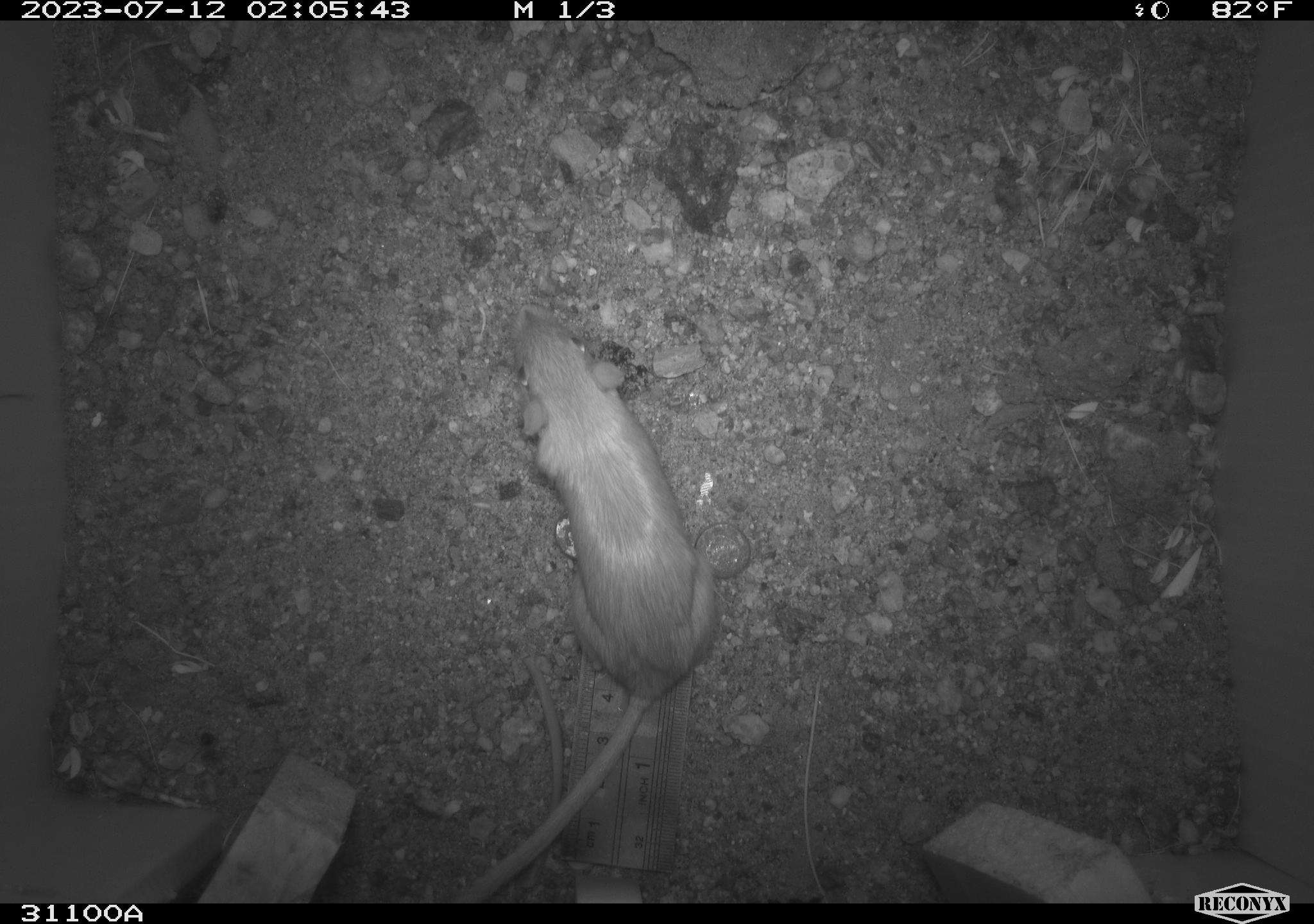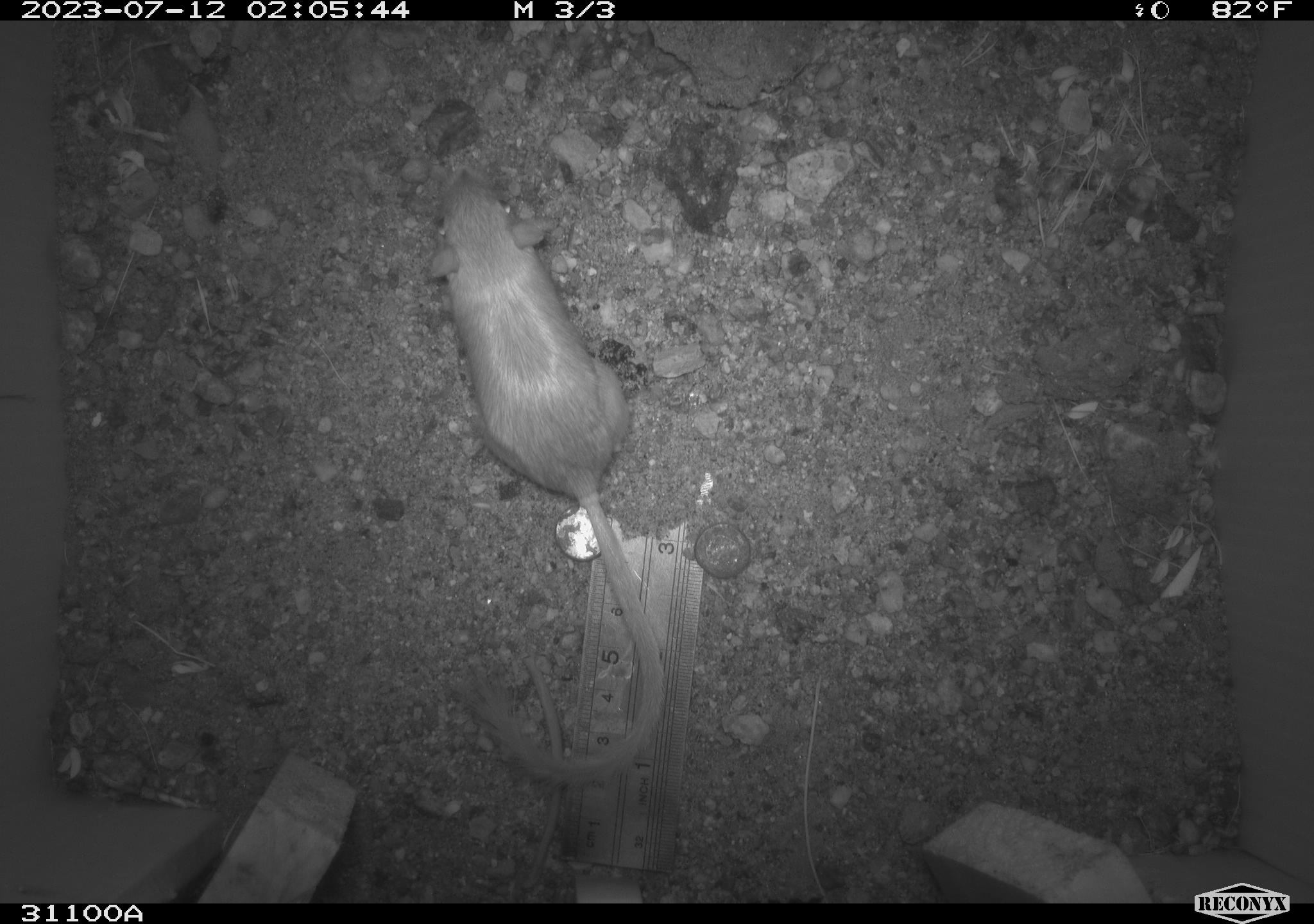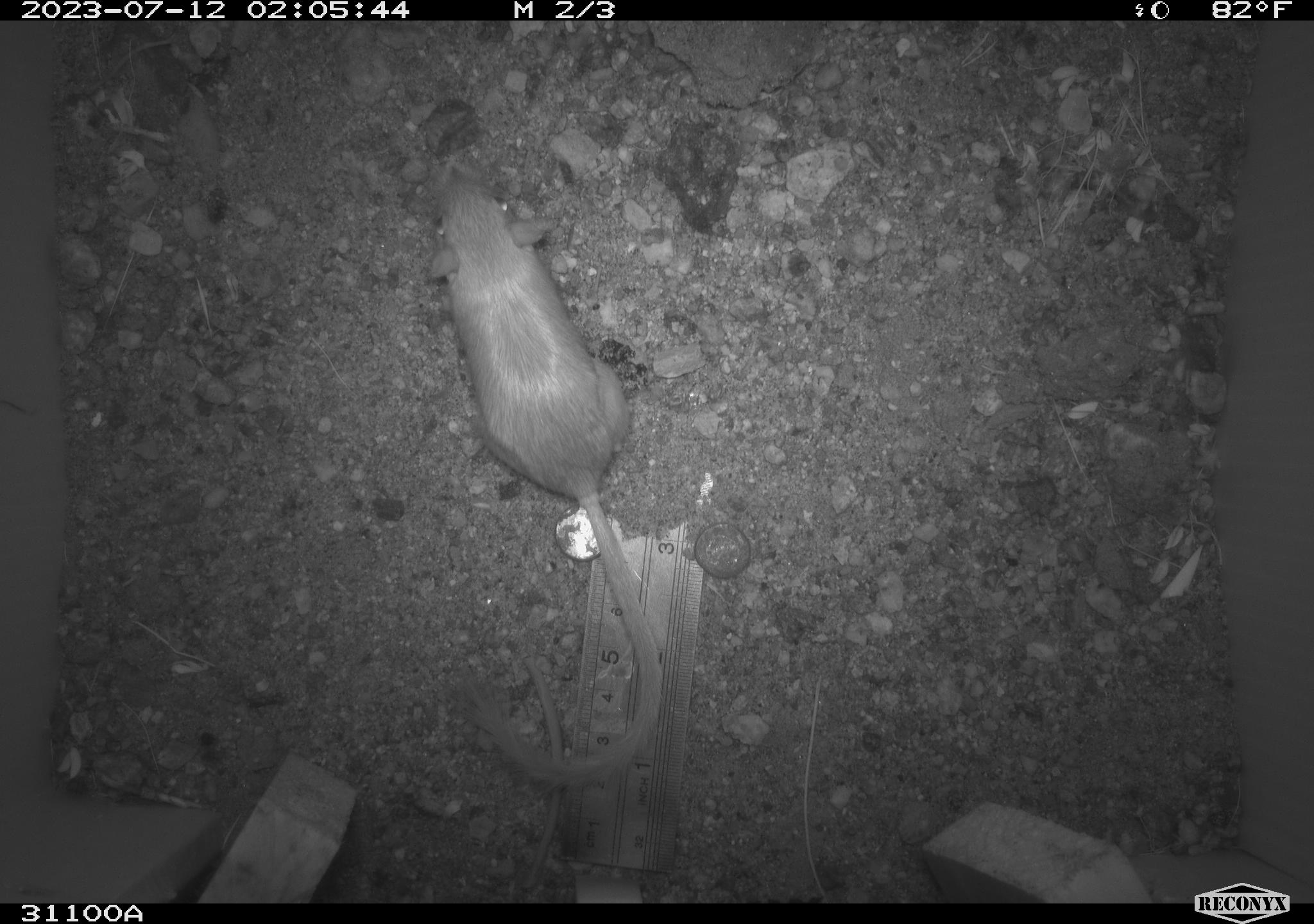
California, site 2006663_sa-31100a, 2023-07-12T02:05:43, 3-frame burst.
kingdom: Animalia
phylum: Chordata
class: Mammalia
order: Rodentia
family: Heteromyidae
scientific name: Heteromyidae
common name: kangaroo rats and pocket mice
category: heteromyidae family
Heteromyidae family (kangaroo rats and pocket mice) (Heteromyidae).